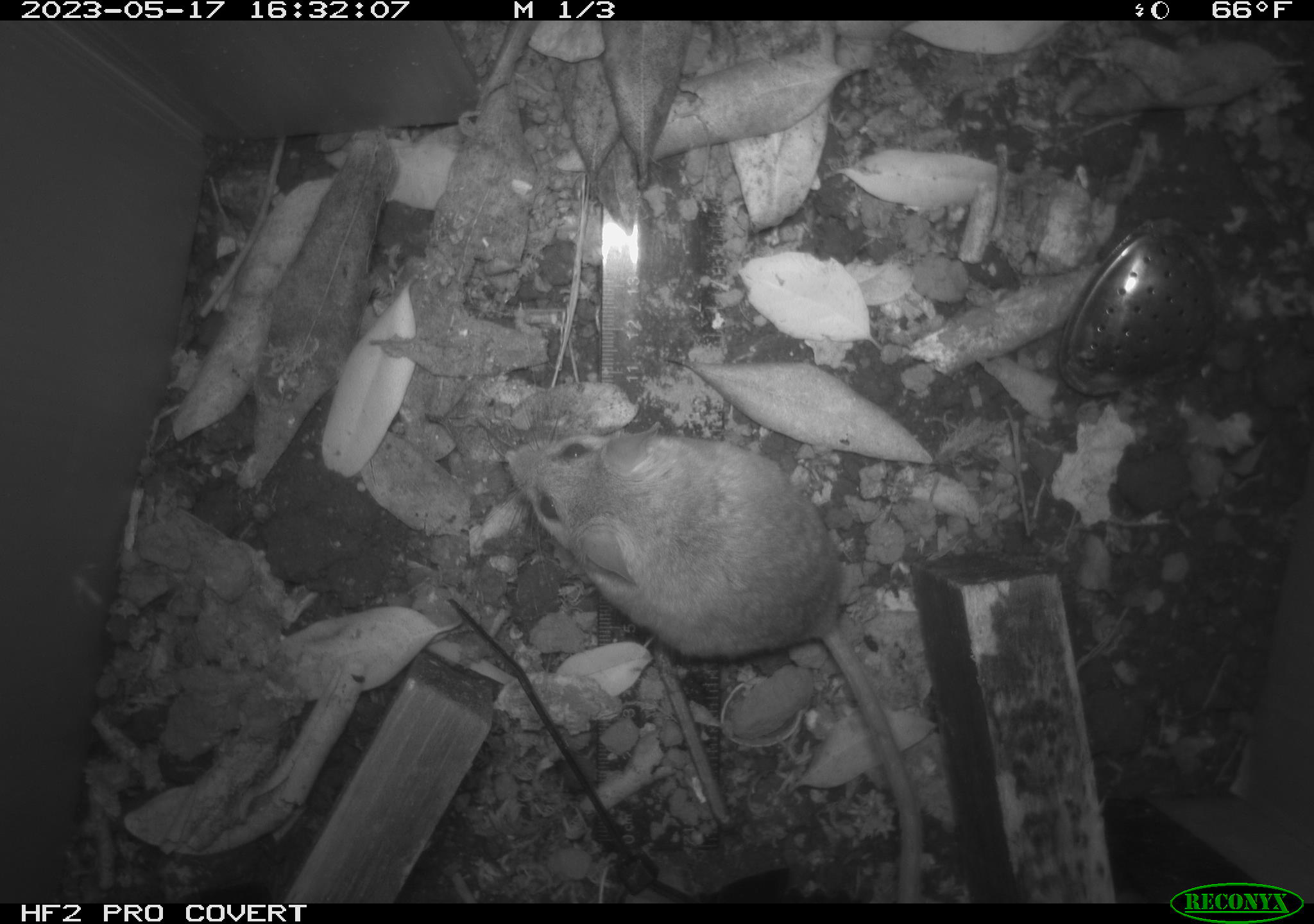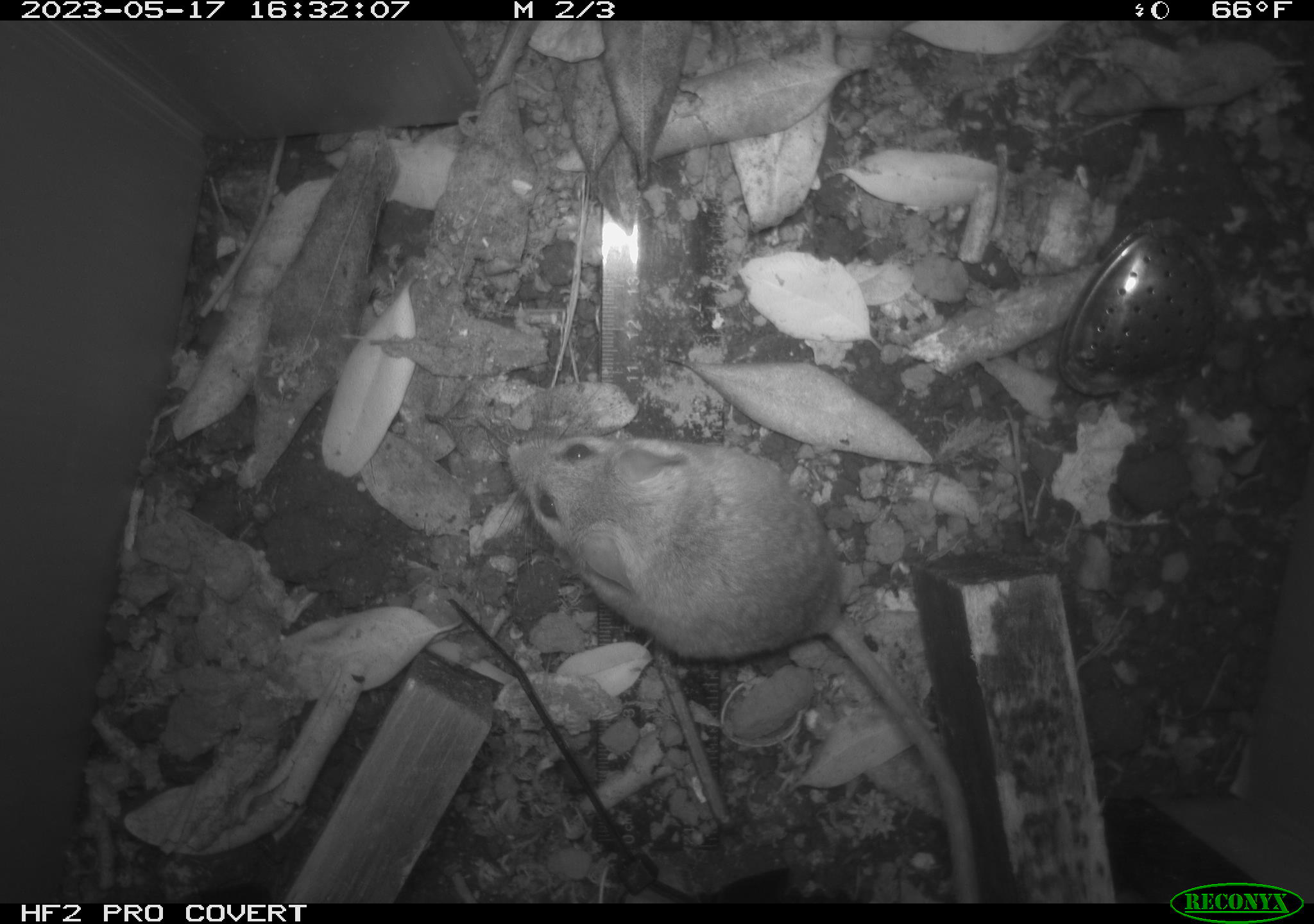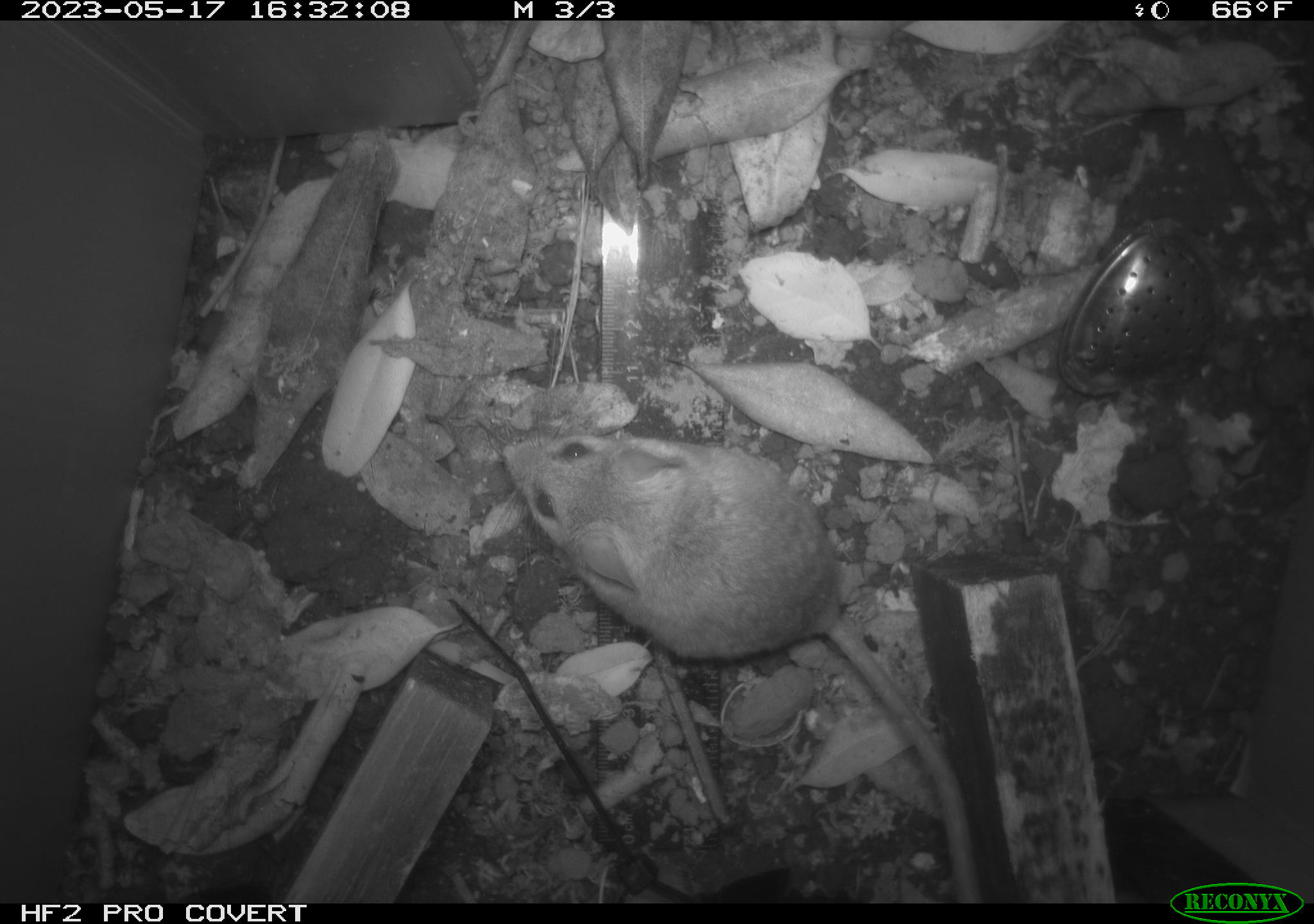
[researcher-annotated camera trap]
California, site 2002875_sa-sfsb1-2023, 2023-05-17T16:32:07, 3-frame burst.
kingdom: Animalia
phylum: Chordata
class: Mammalia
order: Rodentia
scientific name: Rodentia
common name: mouse species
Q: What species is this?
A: Mouse species (Rodentia).